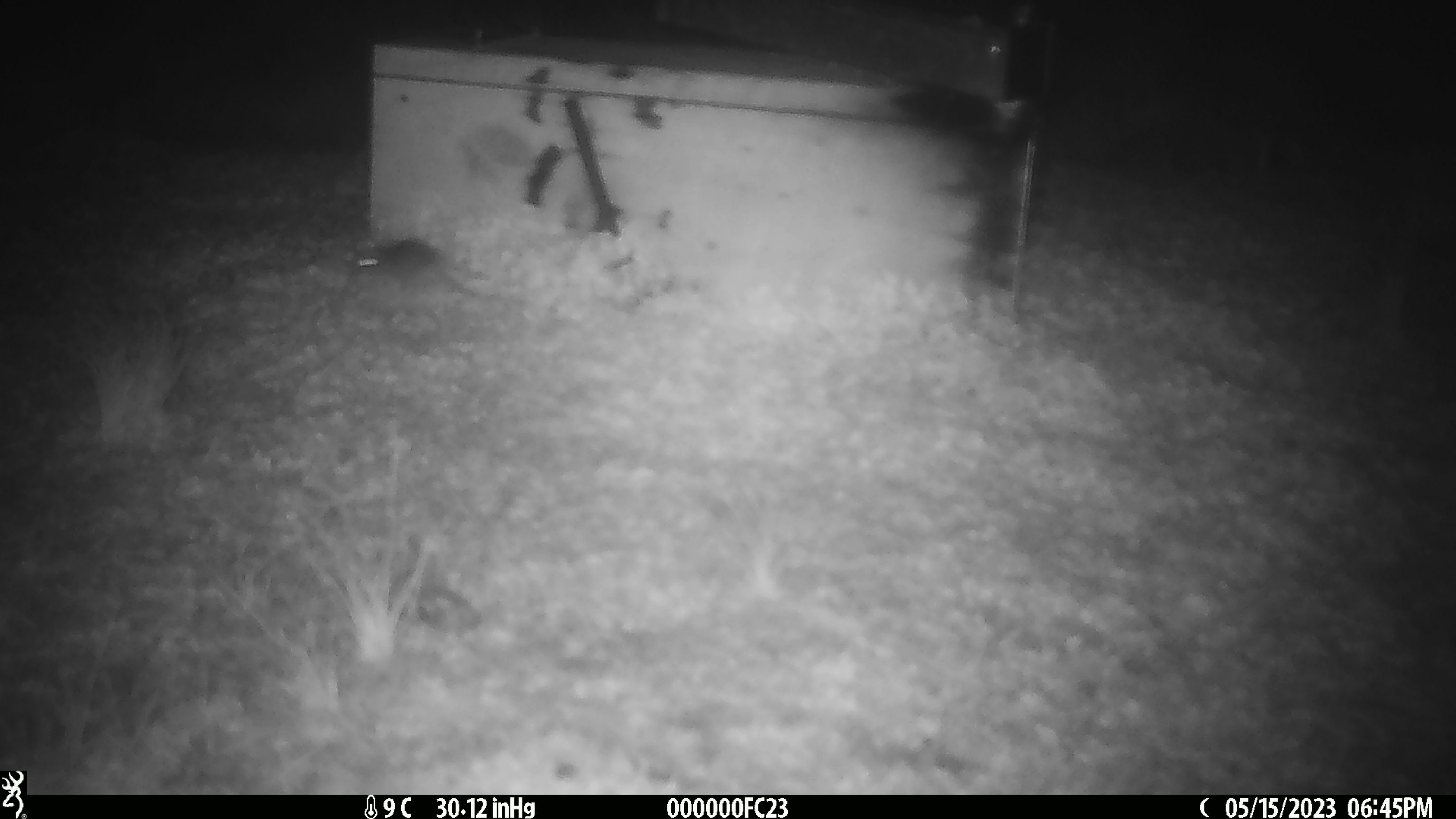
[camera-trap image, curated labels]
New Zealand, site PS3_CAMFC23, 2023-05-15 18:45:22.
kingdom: Animalia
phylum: Chordata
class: Mammalia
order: Rodentia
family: Muridae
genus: Mus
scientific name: Mus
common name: mouse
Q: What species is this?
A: Mouse (Mus).